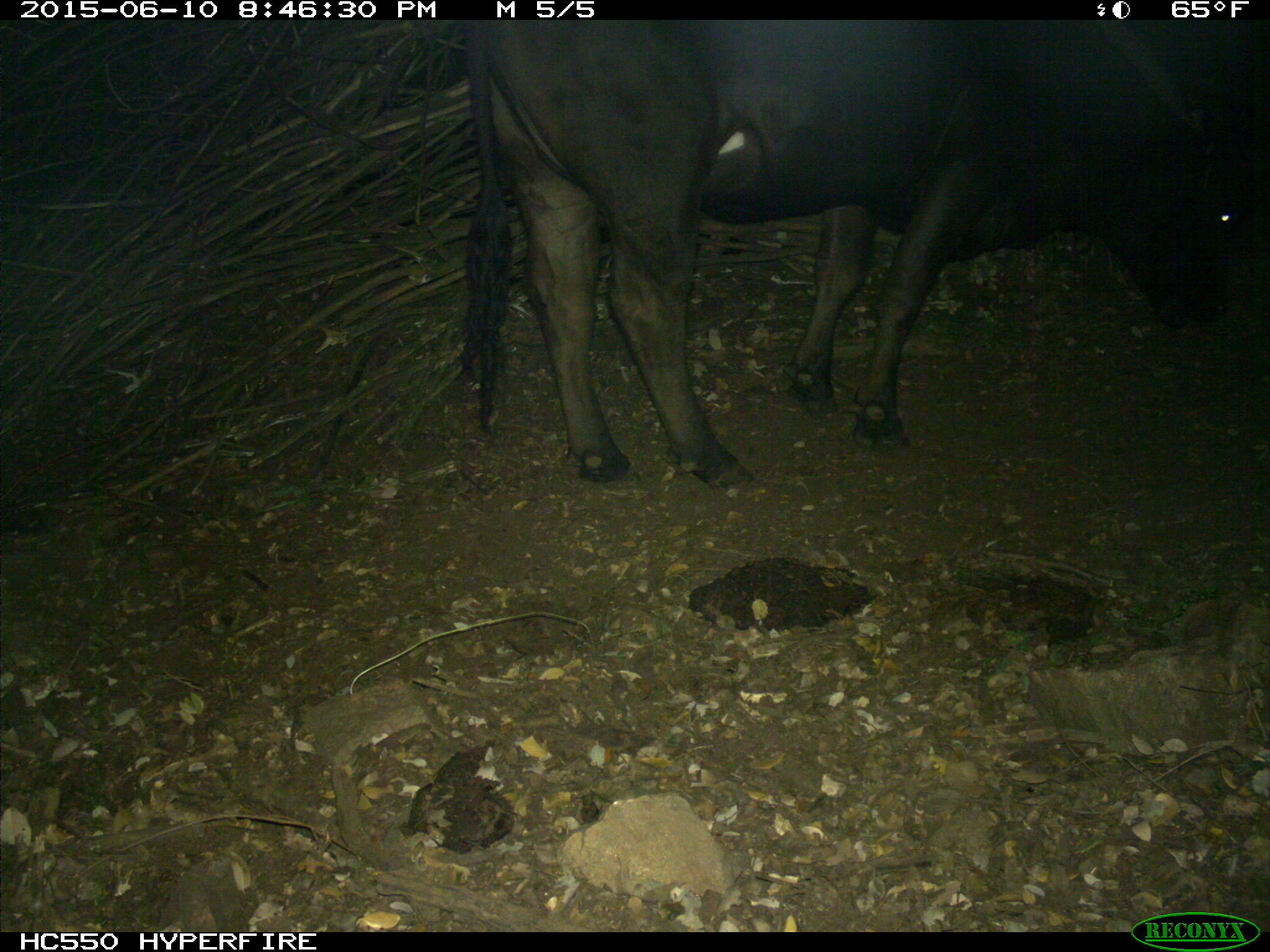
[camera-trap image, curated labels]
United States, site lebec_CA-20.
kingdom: Animalia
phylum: Chordata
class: Mammalia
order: Artiodactyla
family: Bovidae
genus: Bos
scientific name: Bos taurus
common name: domestic cow